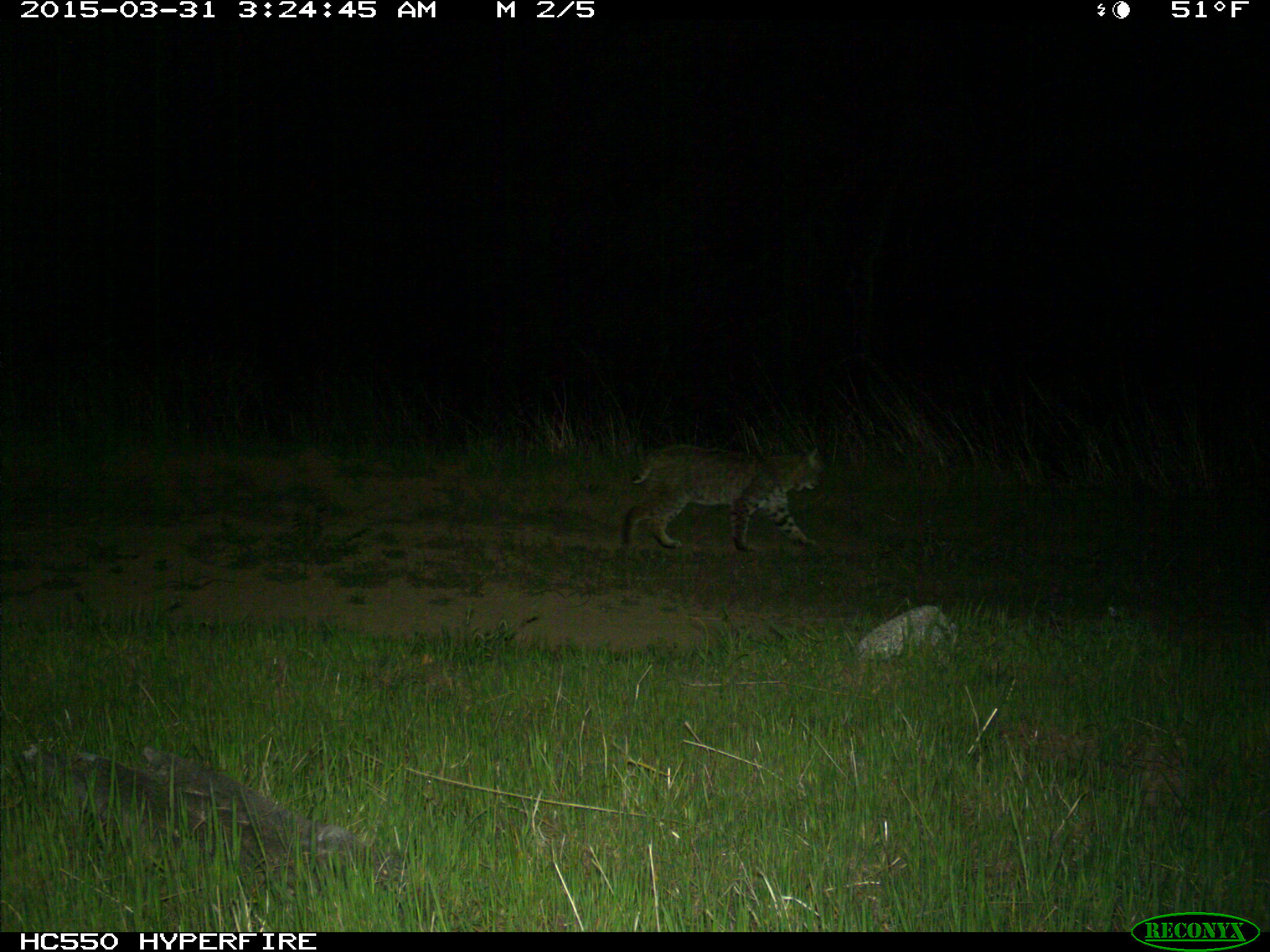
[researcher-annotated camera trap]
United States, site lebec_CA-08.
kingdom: Animalia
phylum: Chordata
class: Mammalia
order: Carnivora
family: Felidae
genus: Lynx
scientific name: Lynx rufus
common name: bobcat